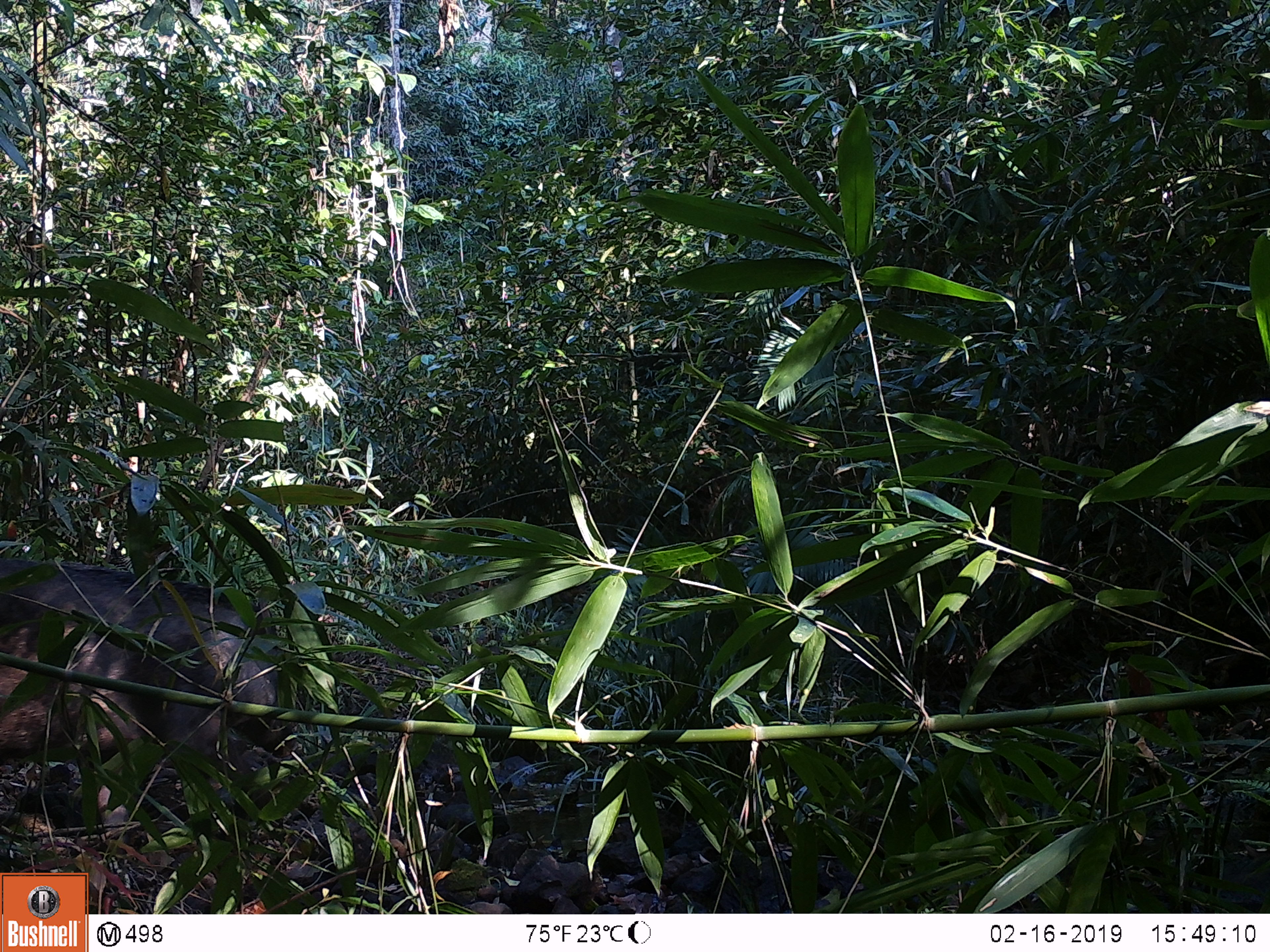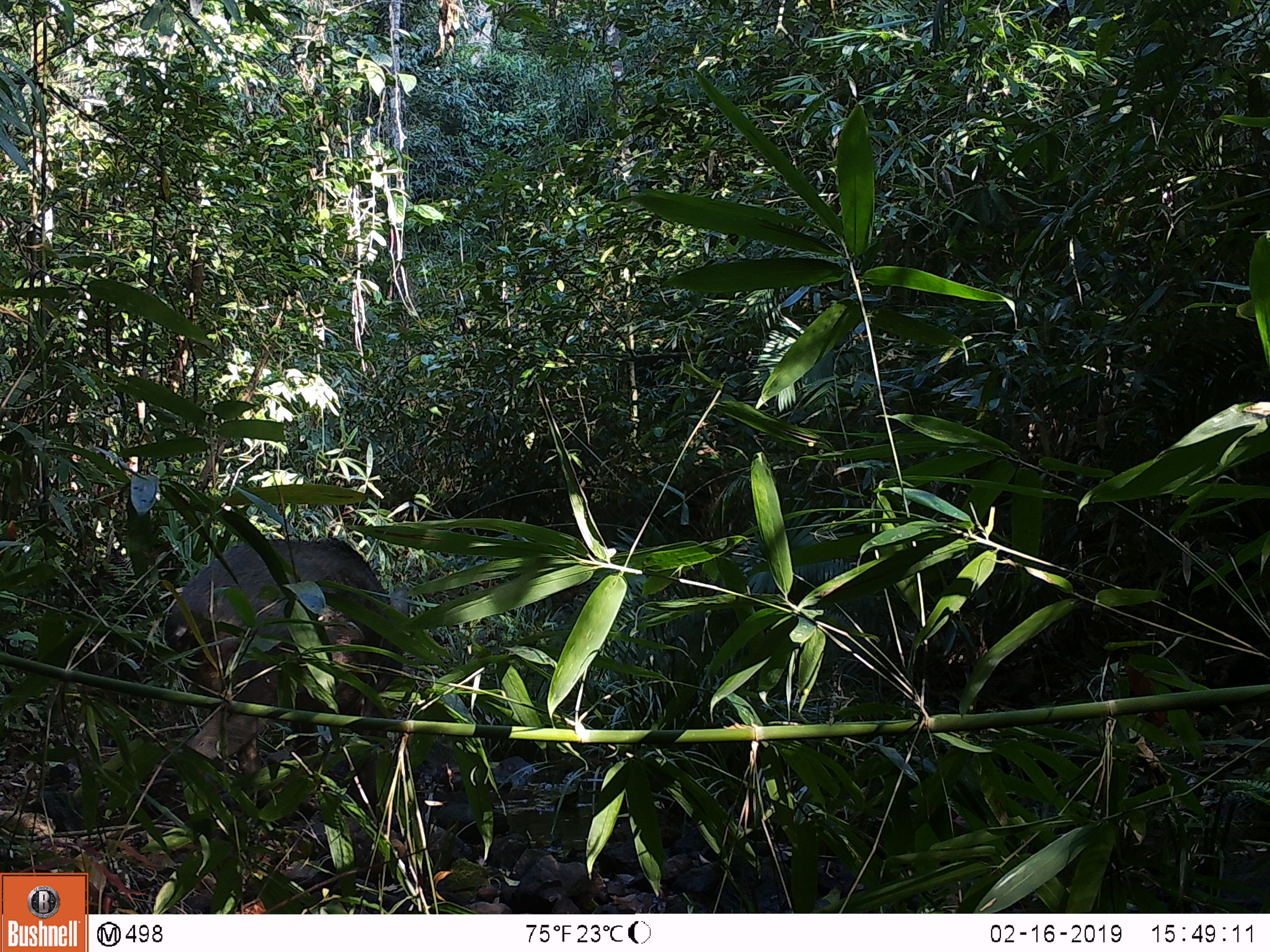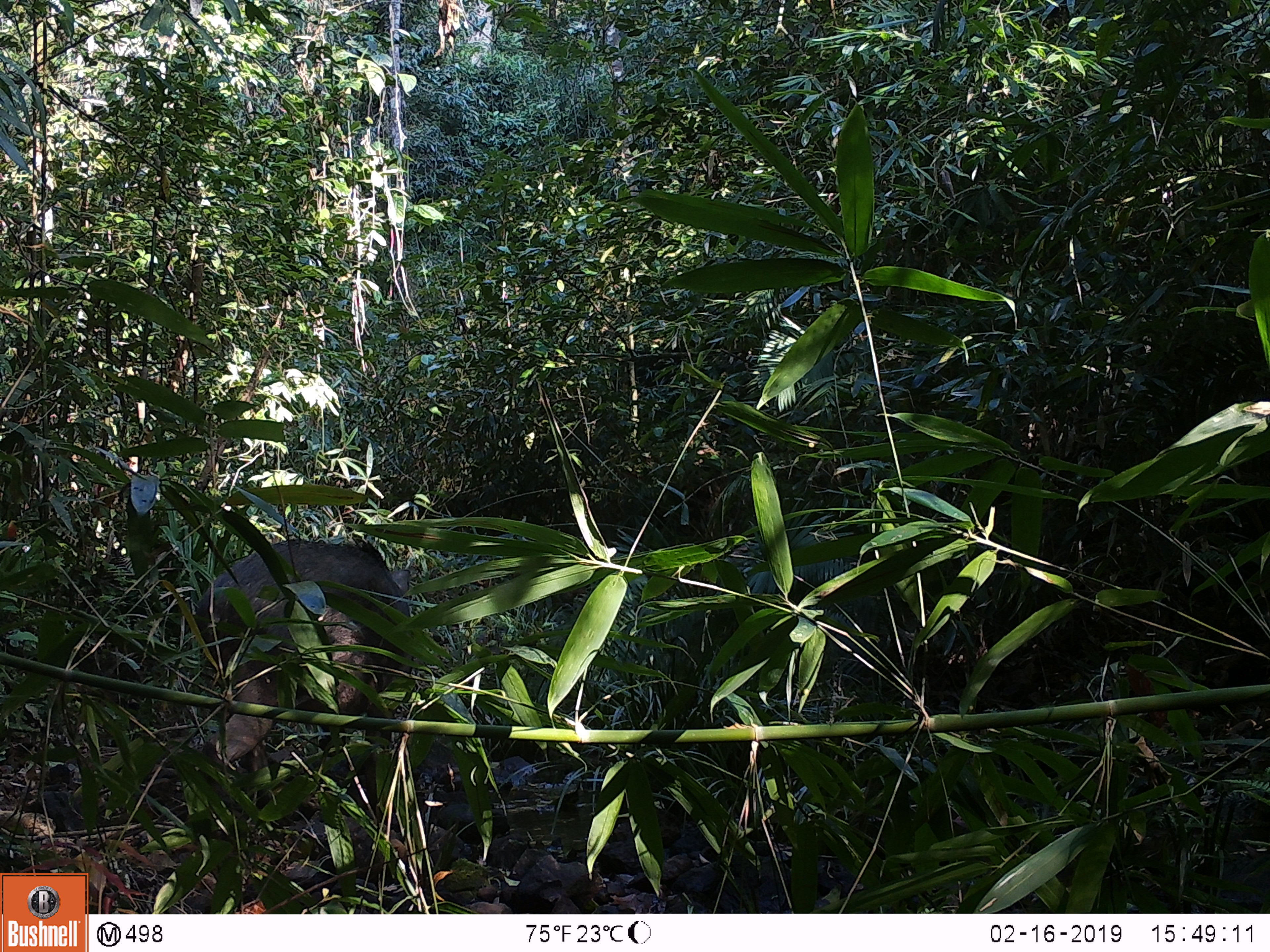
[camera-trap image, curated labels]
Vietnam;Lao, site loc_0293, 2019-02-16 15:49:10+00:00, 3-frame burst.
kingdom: Animalia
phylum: Chordata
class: Mammalia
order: Artiodactyla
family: Suidae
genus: Sus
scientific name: Sus scrofa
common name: eurasian wild pig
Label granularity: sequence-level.